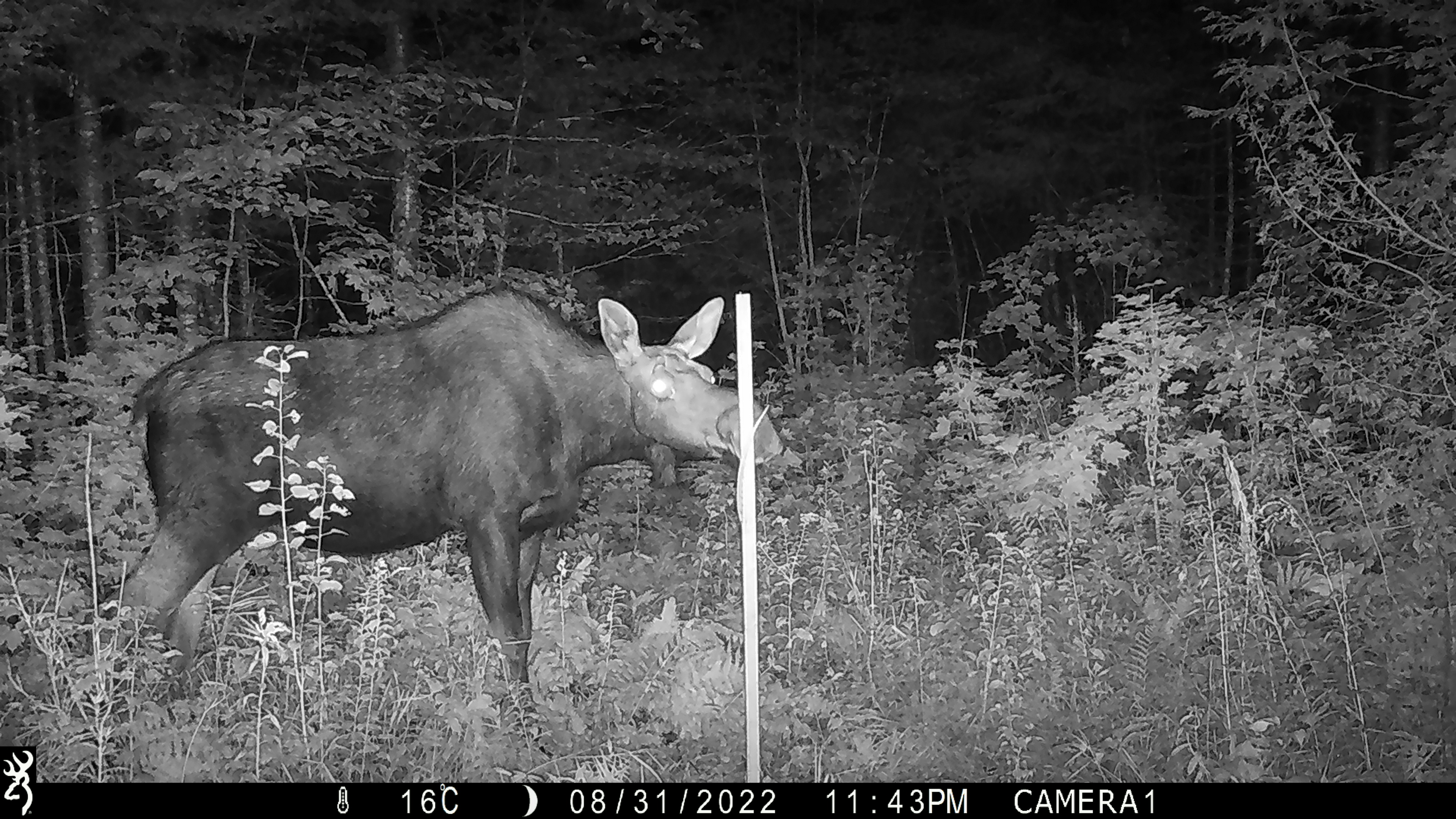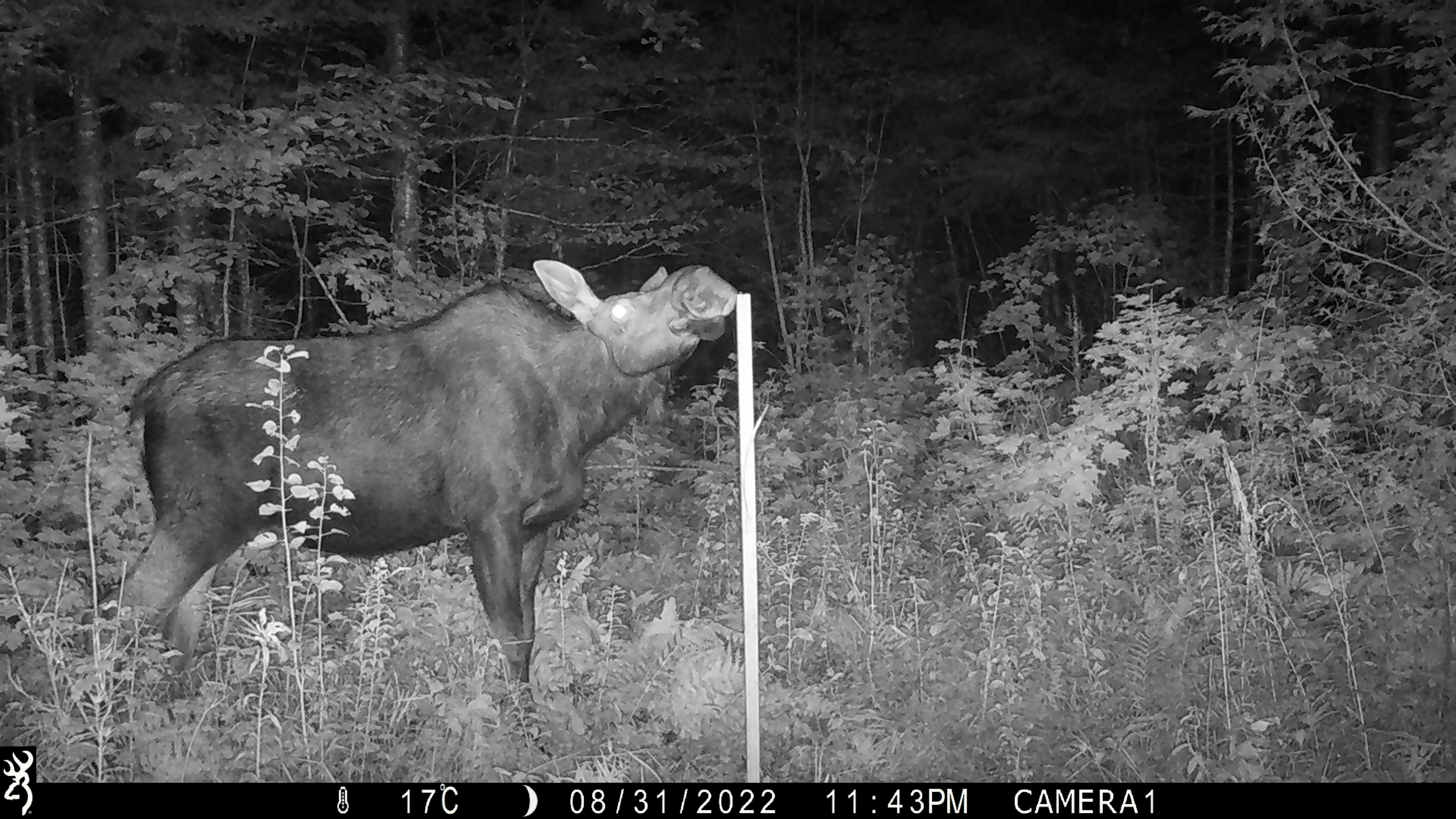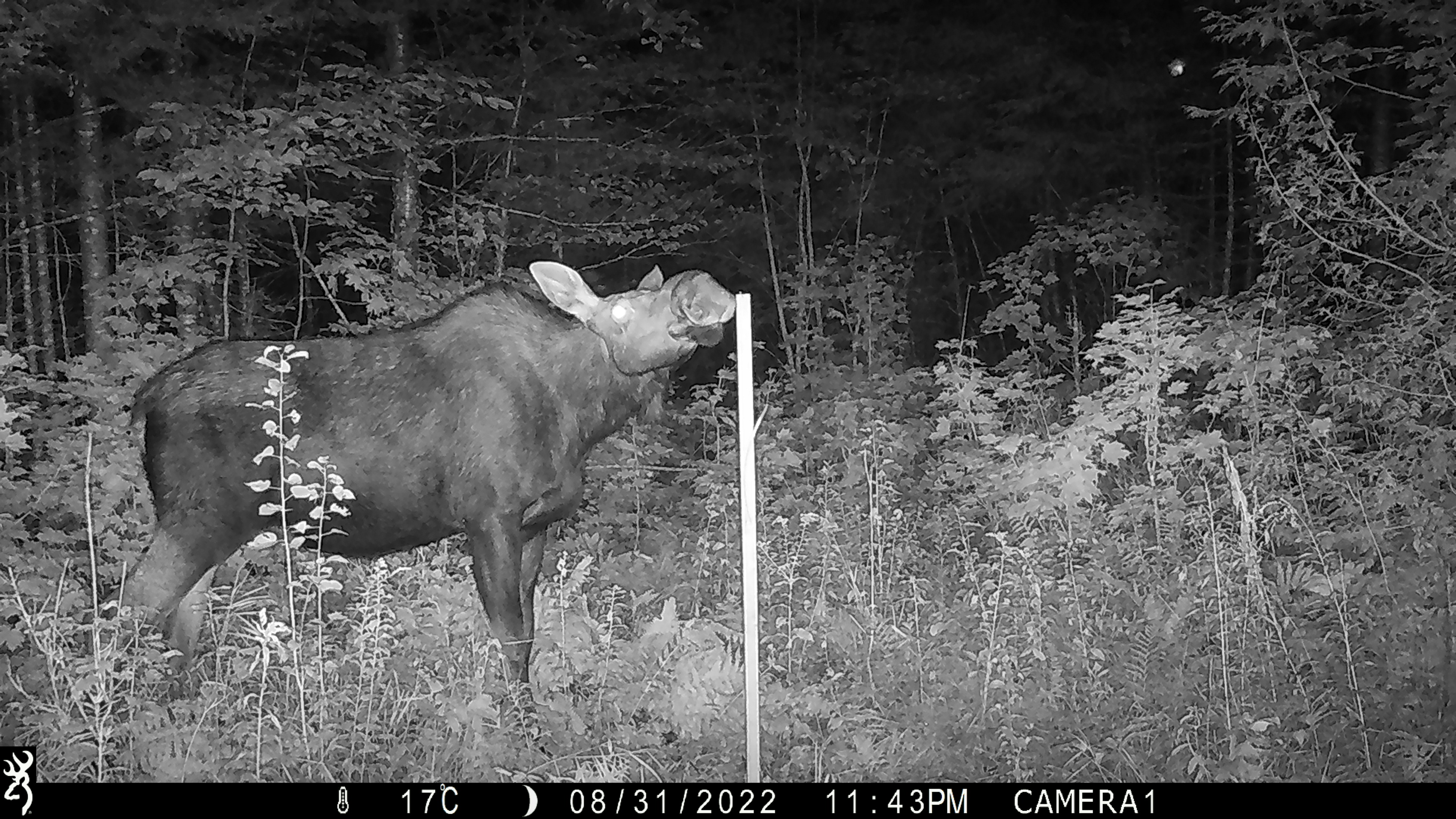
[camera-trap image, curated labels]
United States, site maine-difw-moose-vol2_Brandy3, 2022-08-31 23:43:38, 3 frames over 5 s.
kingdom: Animalia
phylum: Chordata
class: Mammalia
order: Artiodactyla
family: Cervidae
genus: Alces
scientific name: Alces alces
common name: moose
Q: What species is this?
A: Moose (Alces alces).